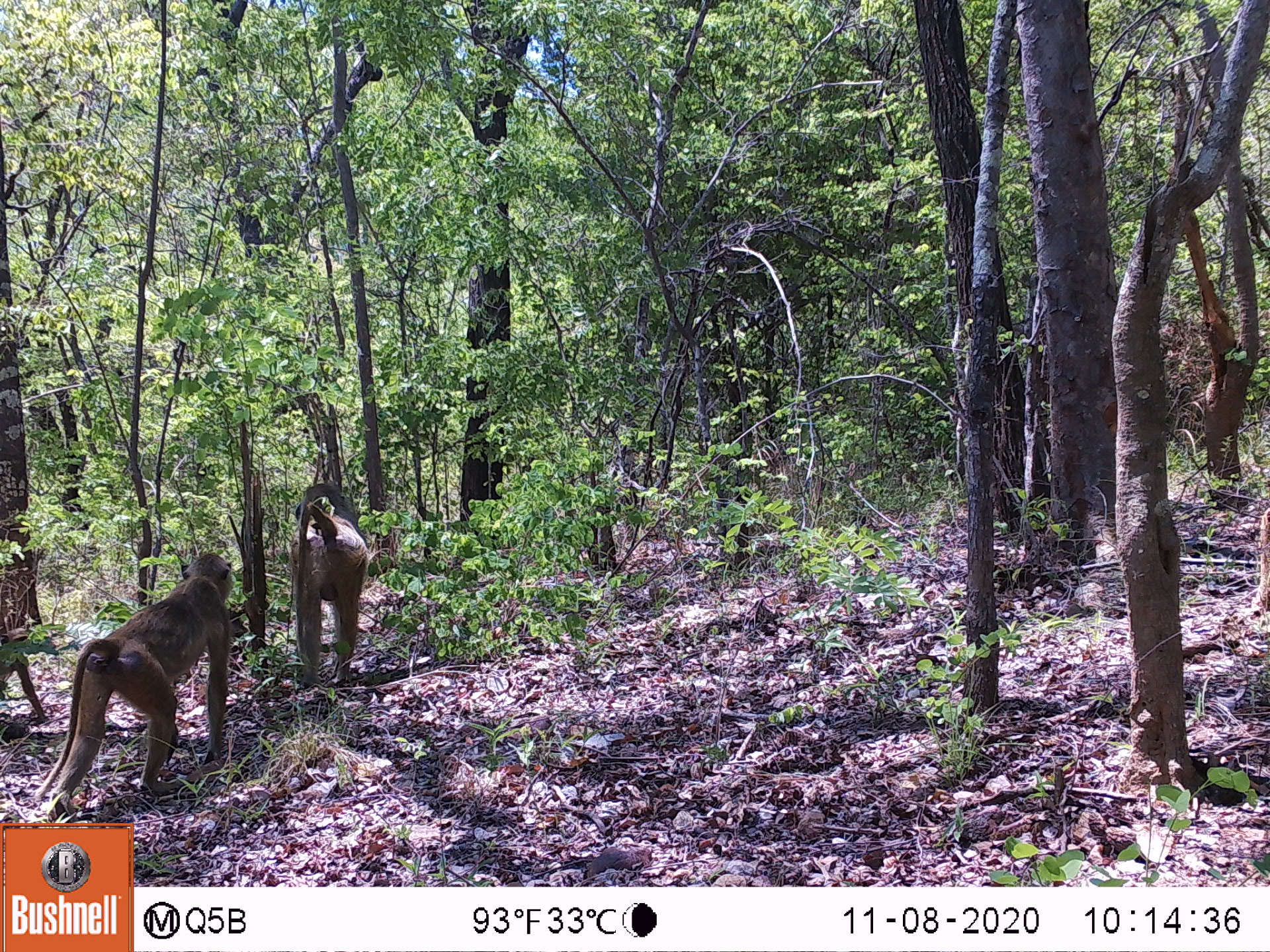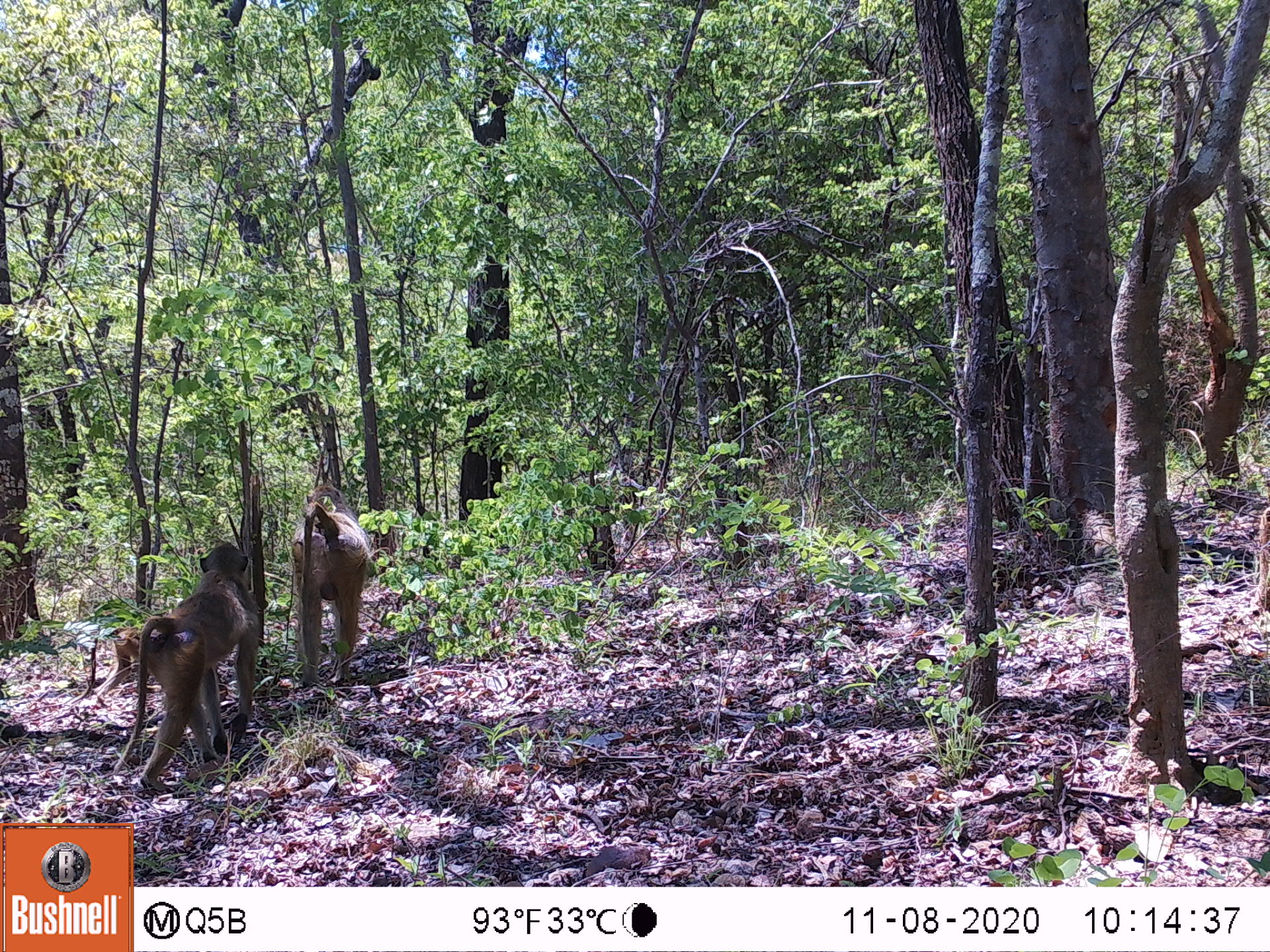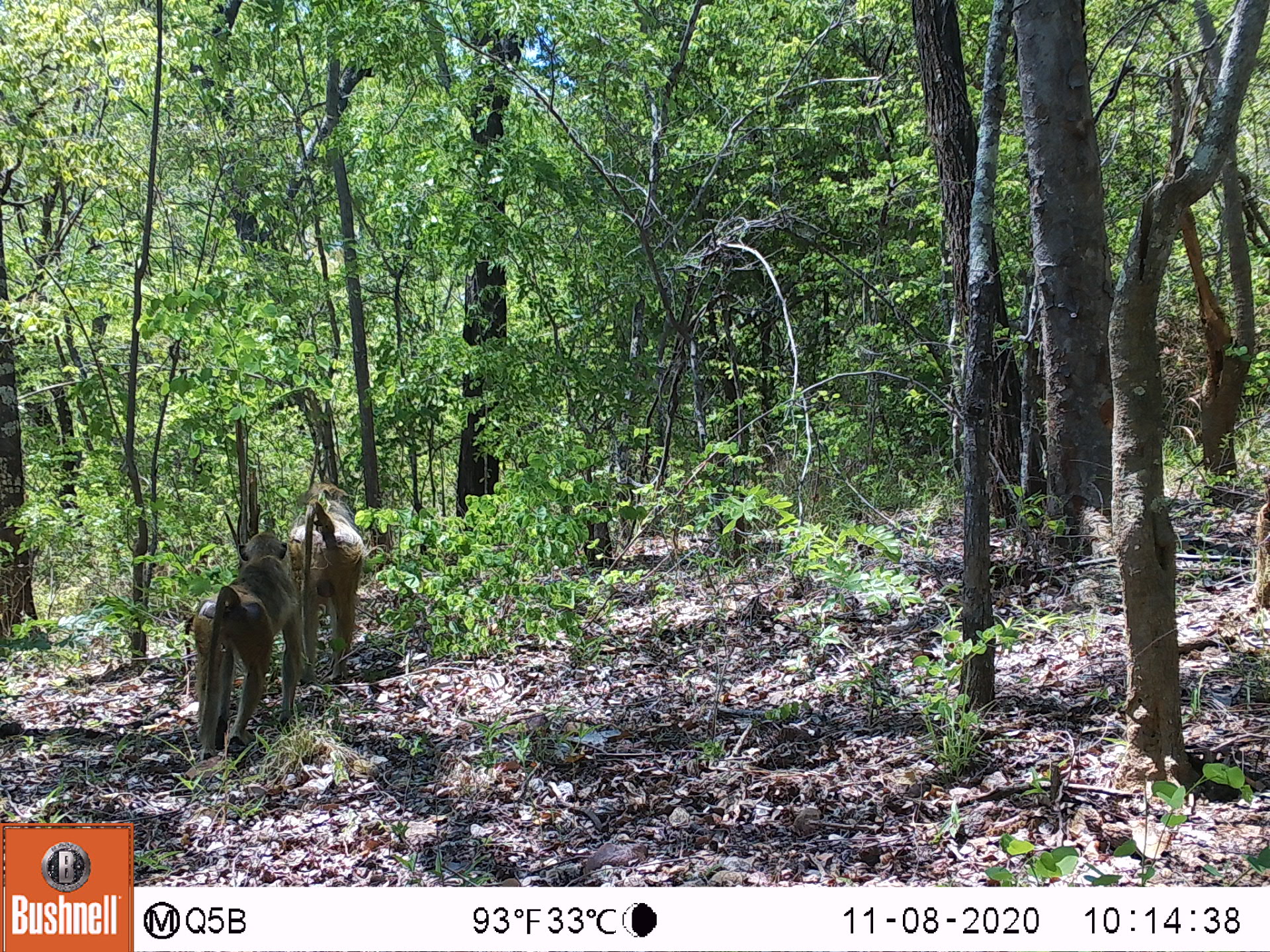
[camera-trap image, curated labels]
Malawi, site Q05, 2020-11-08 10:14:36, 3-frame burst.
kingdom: Animalia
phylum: Chordata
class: Mammalia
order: Primates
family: Cercopithecidae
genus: Papio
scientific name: Papio cynocephalus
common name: yellow baboon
Yellow baboon (Papio cynocephalus), count 3.